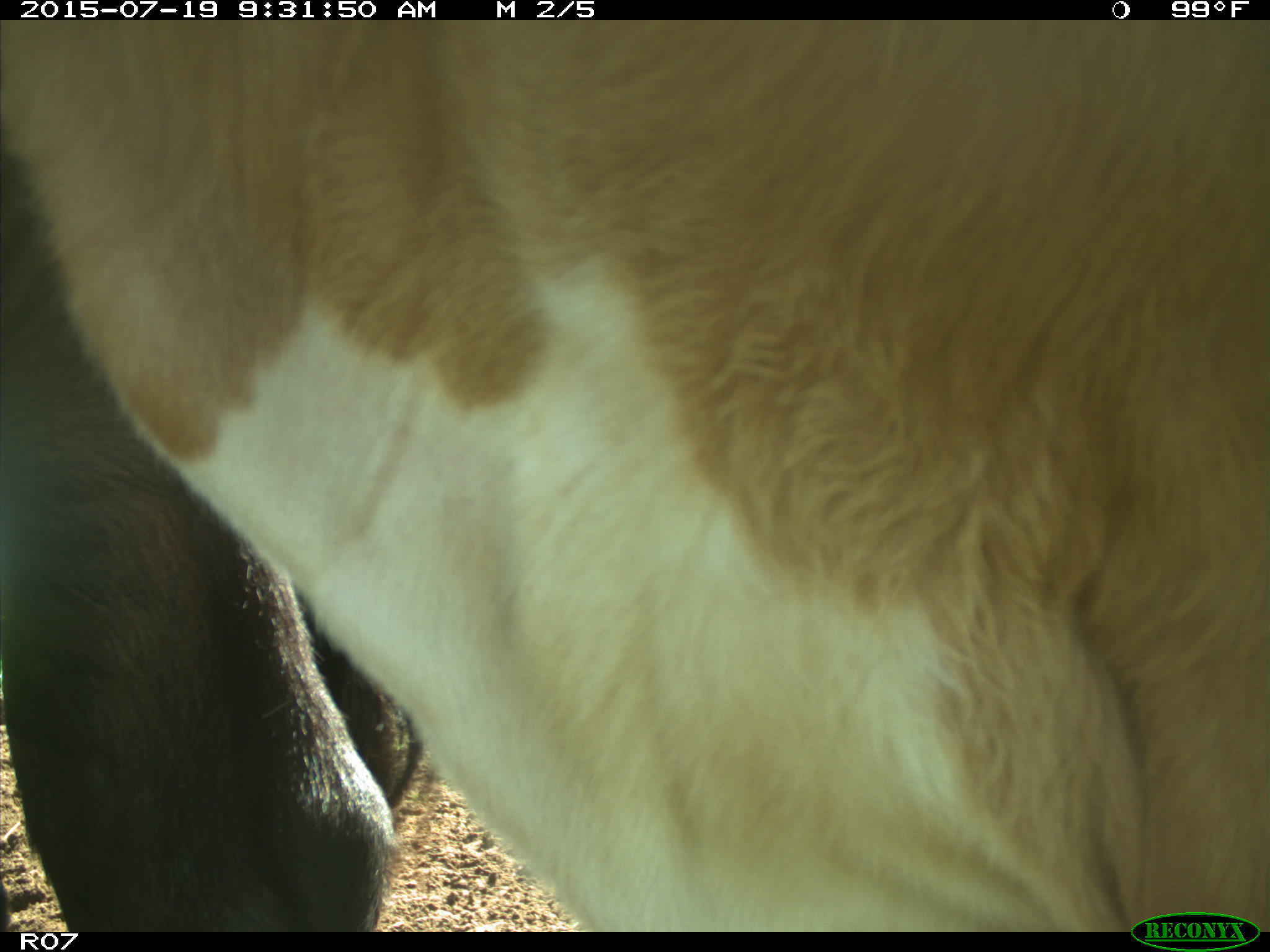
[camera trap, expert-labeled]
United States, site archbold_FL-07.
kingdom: Animalia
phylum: Chordata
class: Mammalia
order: Artiodactyla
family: Bovidae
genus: Bos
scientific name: Bos taurus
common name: domestic cow